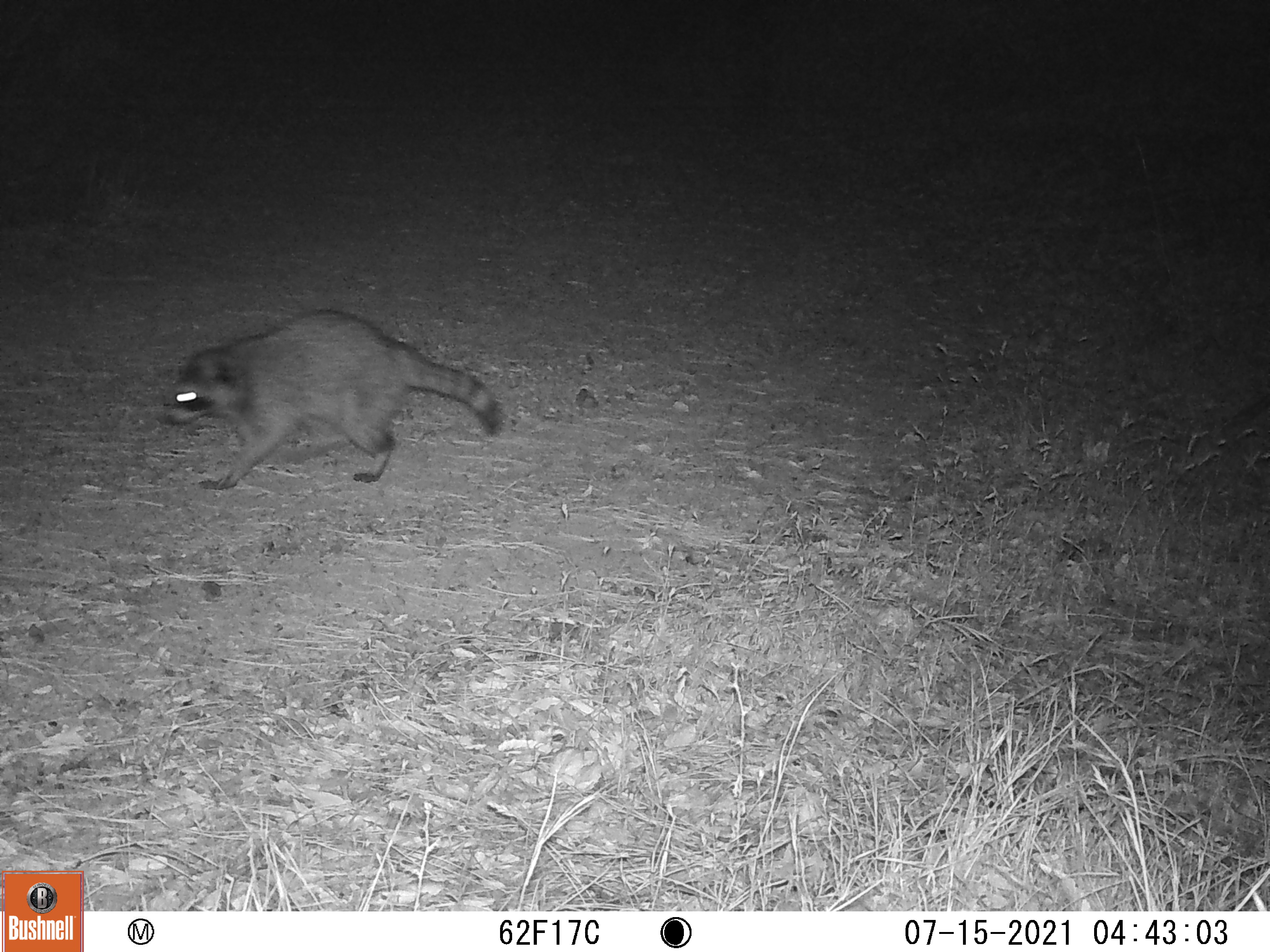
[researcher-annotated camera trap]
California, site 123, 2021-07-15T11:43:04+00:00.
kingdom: Animalia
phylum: Chordata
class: Mammalia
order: Carnivora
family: Procyonidae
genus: Procyon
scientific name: Procyon lotor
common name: raccoon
Raccoon (Procyon lotor).